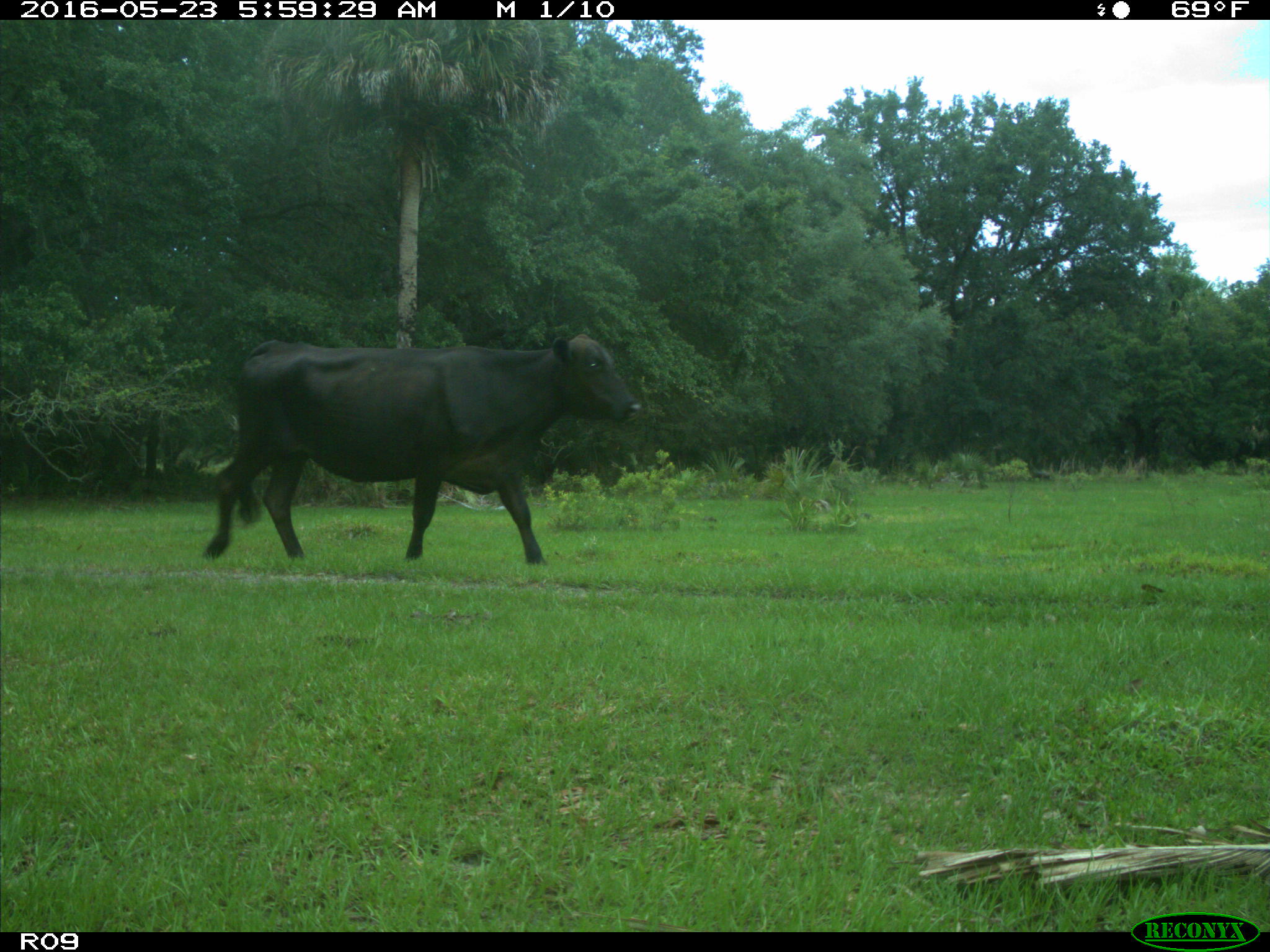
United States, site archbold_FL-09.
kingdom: Animalia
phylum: Chordata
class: Mammalia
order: Artiodactyla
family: Bovidae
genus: Bos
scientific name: Bos taurus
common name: domestic cow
Bos taurus (domestic cow).